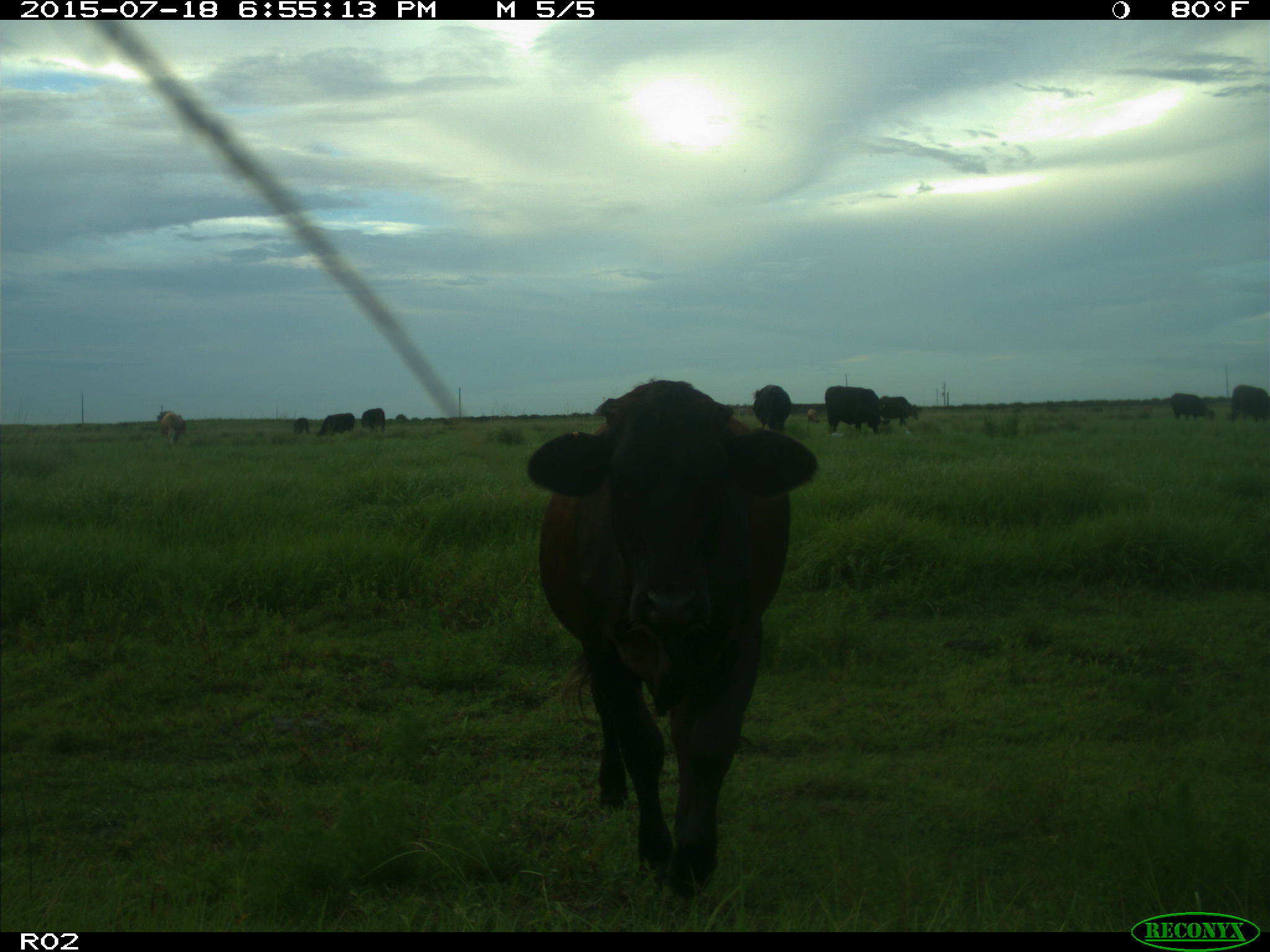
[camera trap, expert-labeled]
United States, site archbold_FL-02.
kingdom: Animalia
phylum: Chordata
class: Mammalia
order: Artiodactyla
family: Bovidae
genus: Bos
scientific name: Bos taurus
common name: domestic cow